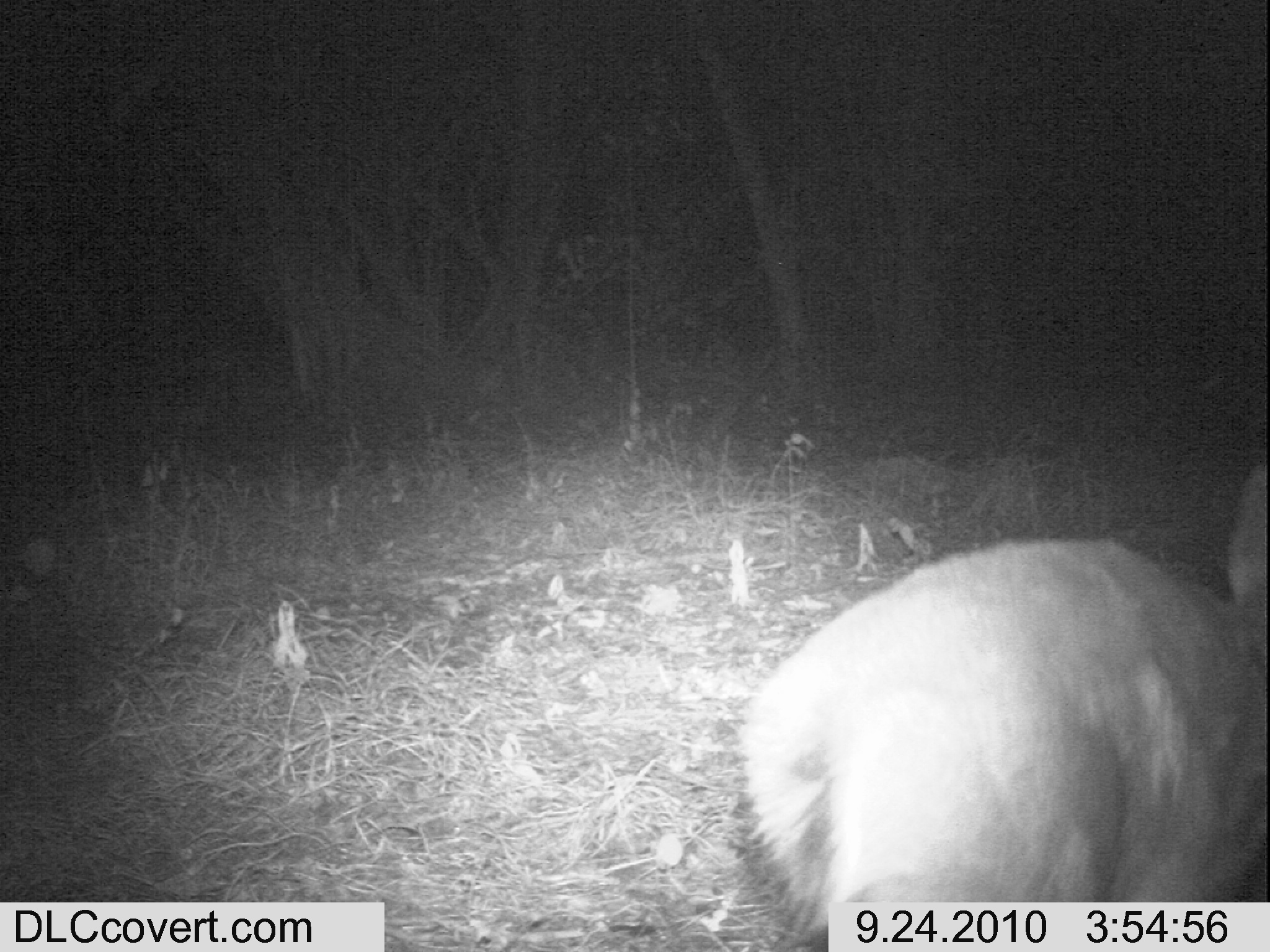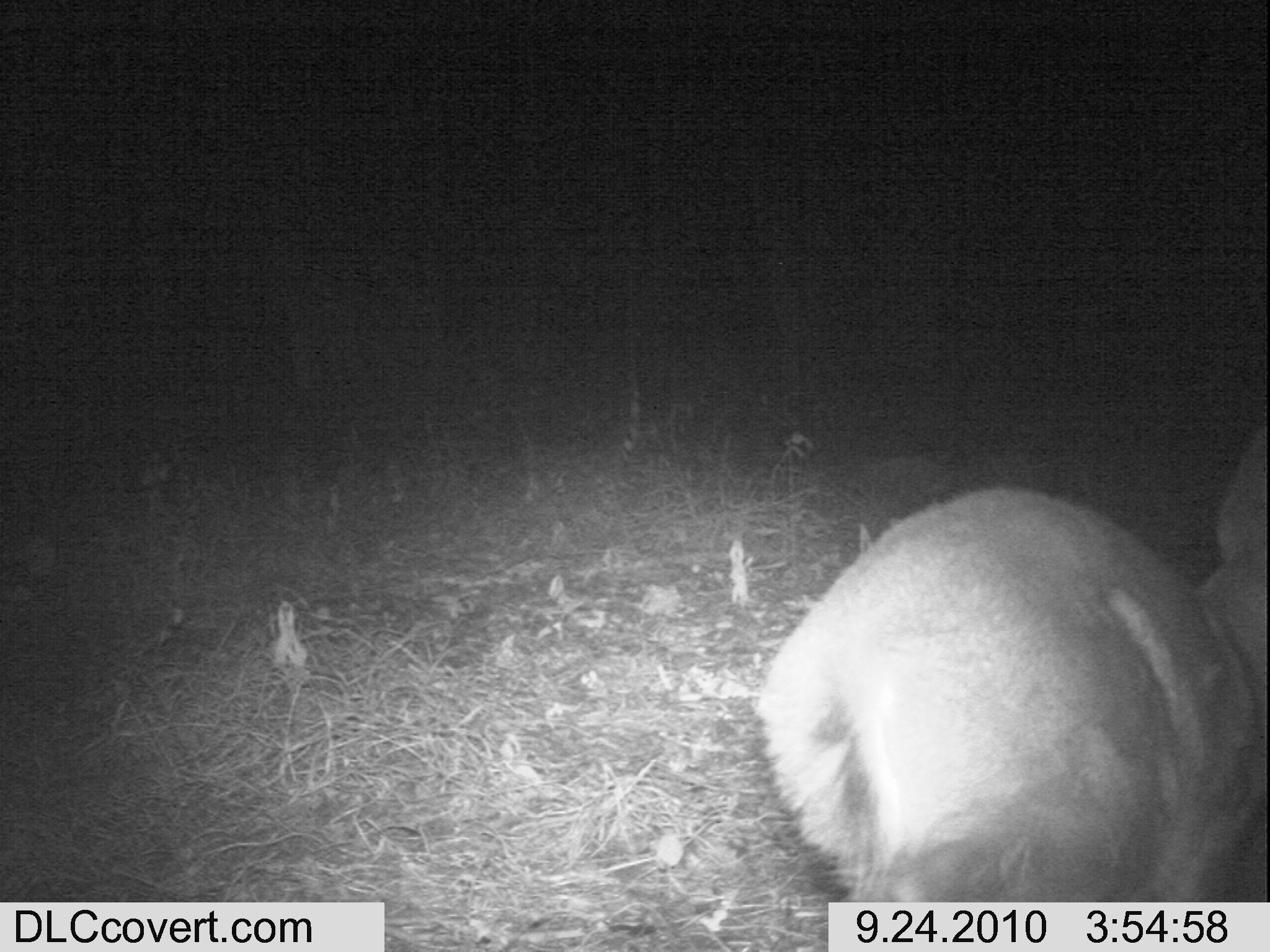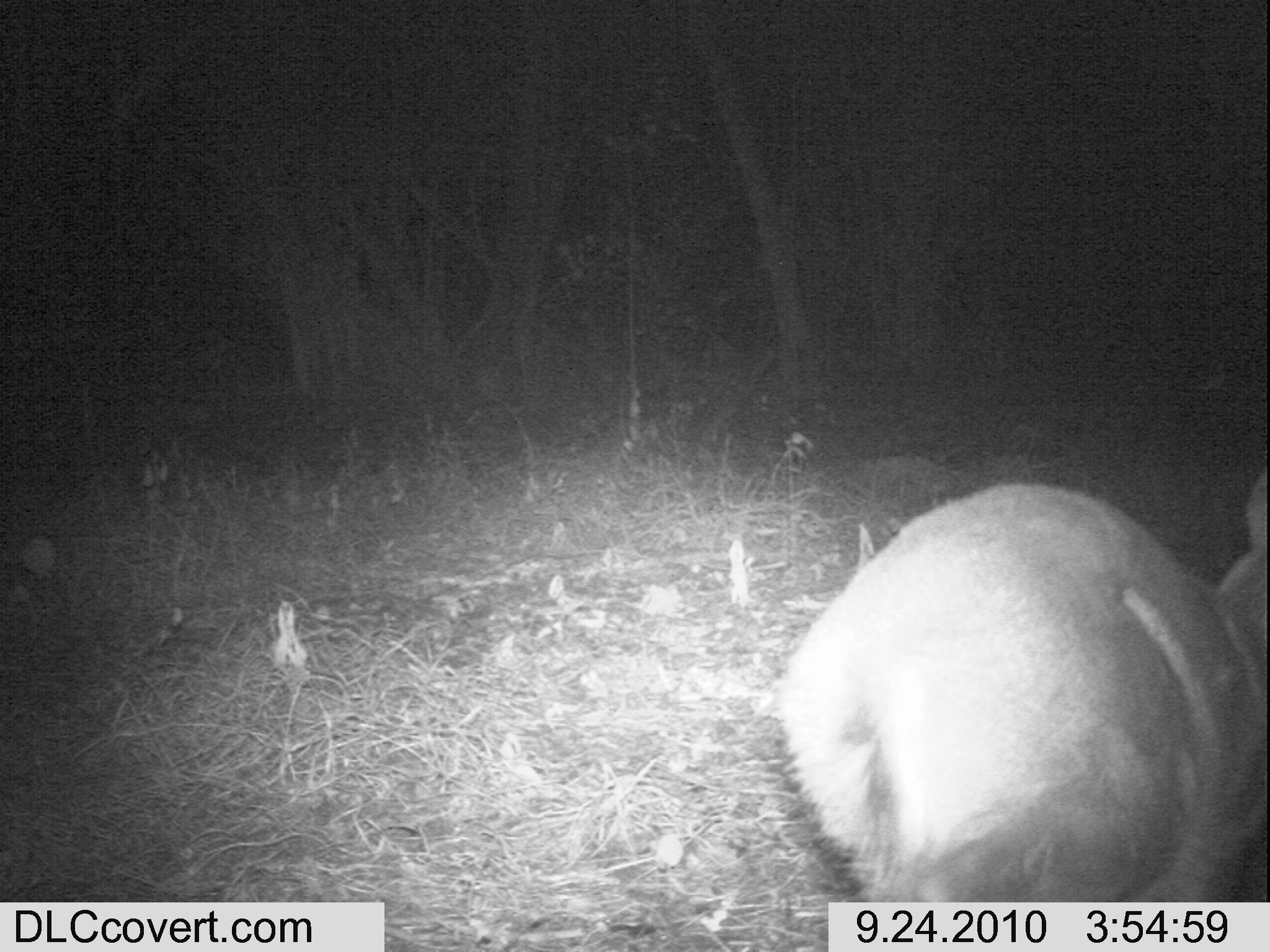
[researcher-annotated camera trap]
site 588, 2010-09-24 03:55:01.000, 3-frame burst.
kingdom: Animalia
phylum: Chordata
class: Mammalia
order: Artiodactyla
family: Bovidae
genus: Sylvicapra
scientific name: Sylvicapra grimmia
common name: bush duiker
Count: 1.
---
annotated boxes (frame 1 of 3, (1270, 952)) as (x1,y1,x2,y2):
sylvicapra grimmia: (733,464,1269,949)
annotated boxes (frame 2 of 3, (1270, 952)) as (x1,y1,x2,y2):
sylvicapra grimmia: (755,424,1270,904)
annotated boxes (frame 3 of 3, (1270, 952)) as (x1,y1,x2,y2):
sylvicapra grimmia: (765,468,1267,902)